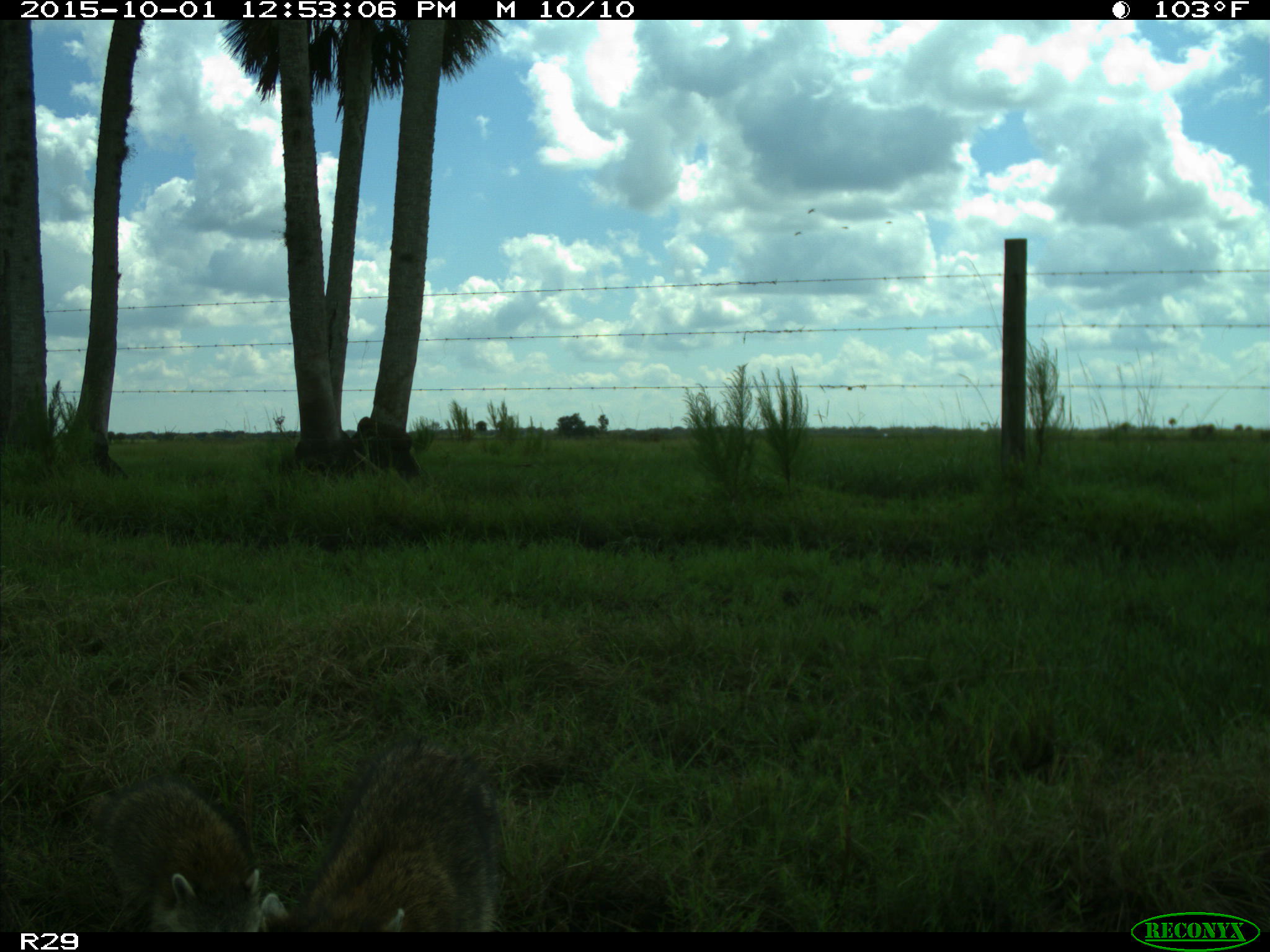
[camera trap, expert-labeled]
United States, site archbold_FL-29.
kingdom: Animalia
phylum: Chordata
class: Mammalia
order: Carnivora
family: Procyonidae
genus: Procyon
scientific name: Procyon lotor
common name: common raccoon